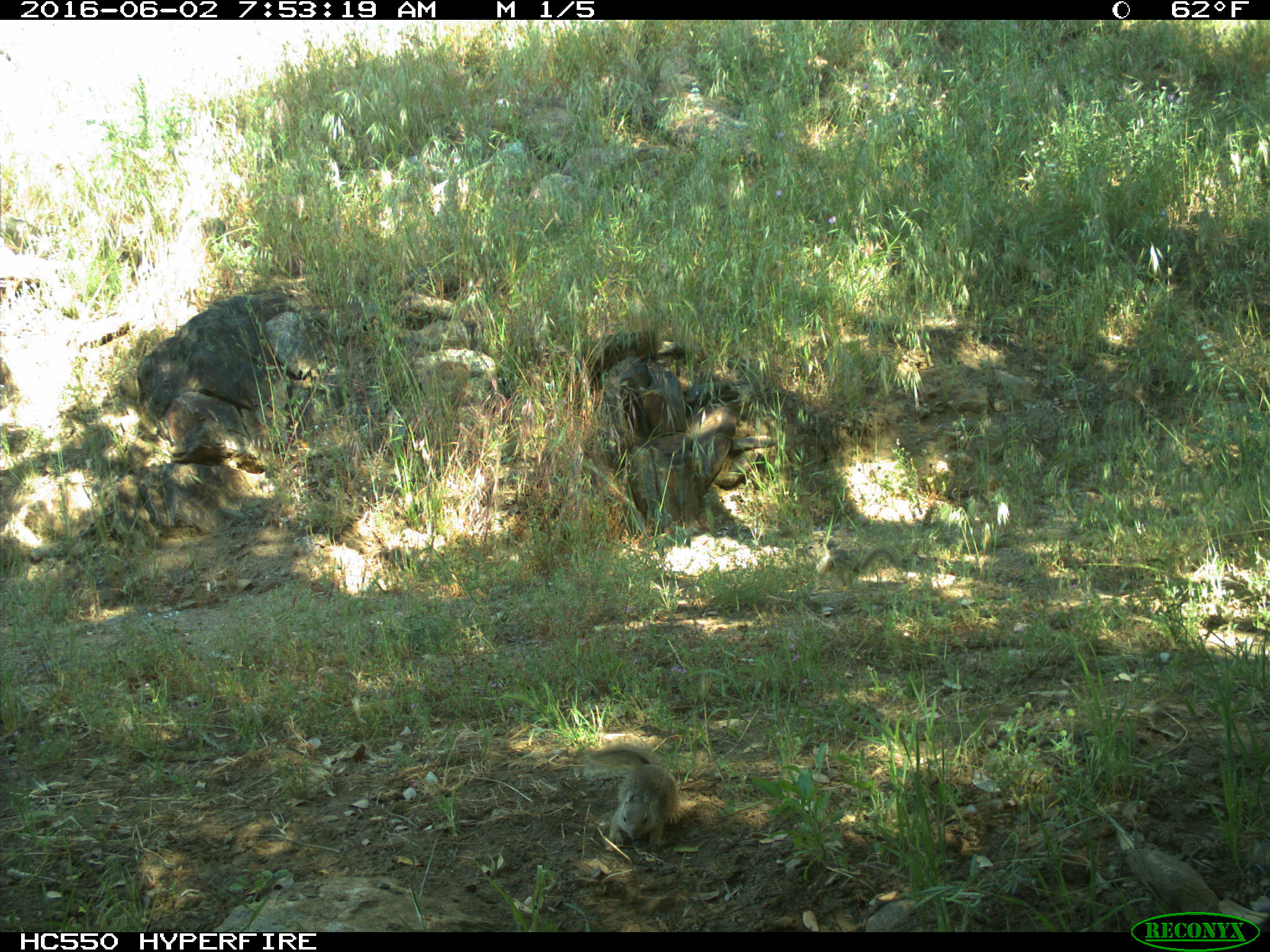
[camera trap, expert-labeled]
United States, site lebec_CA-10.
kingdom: Animalia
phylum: Chordata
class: Mammalia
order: Rodentia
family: Sciuridae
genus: Otospermophilus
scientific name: Otospermophilus beecheyi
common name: california ground squirrel